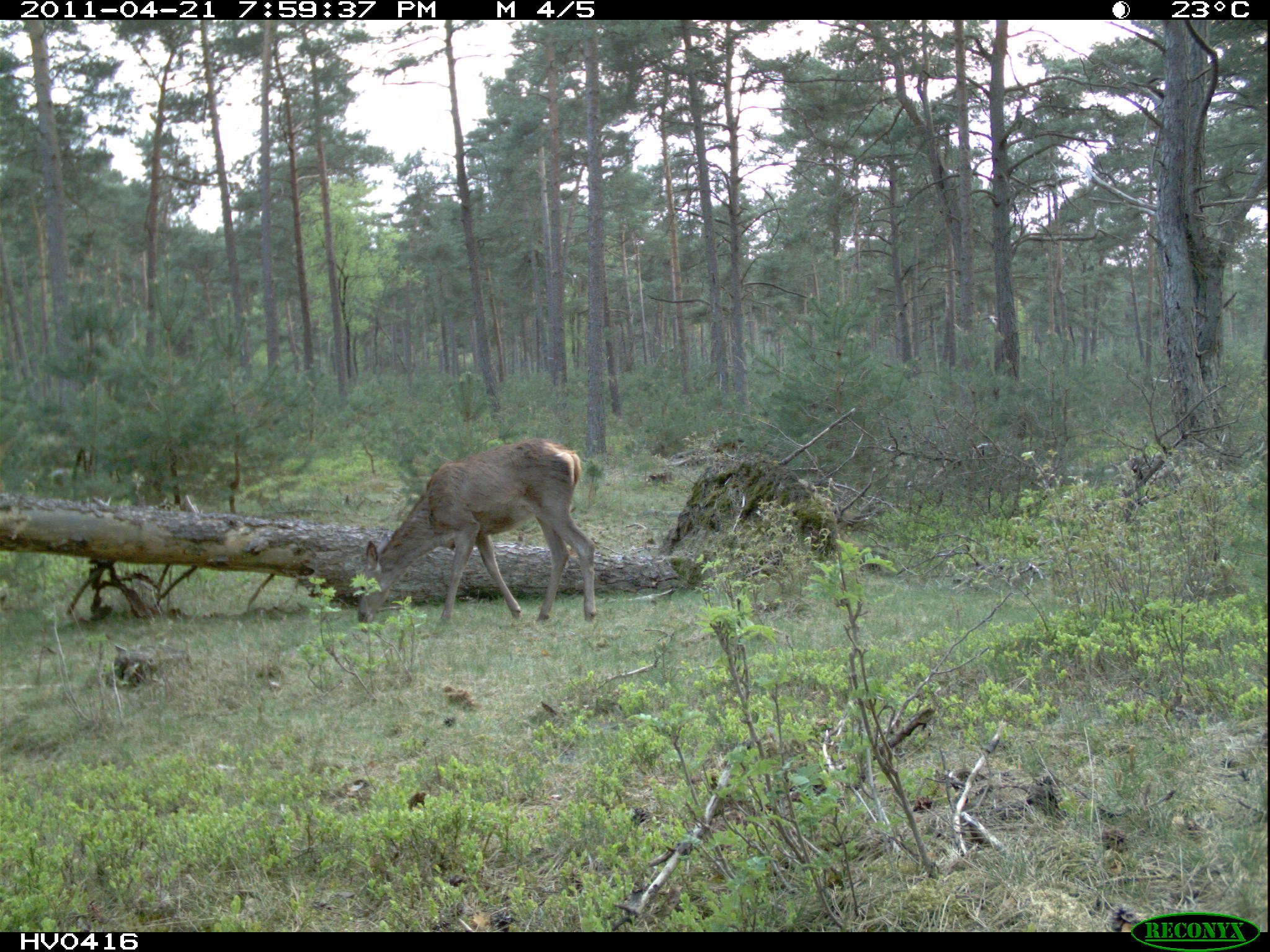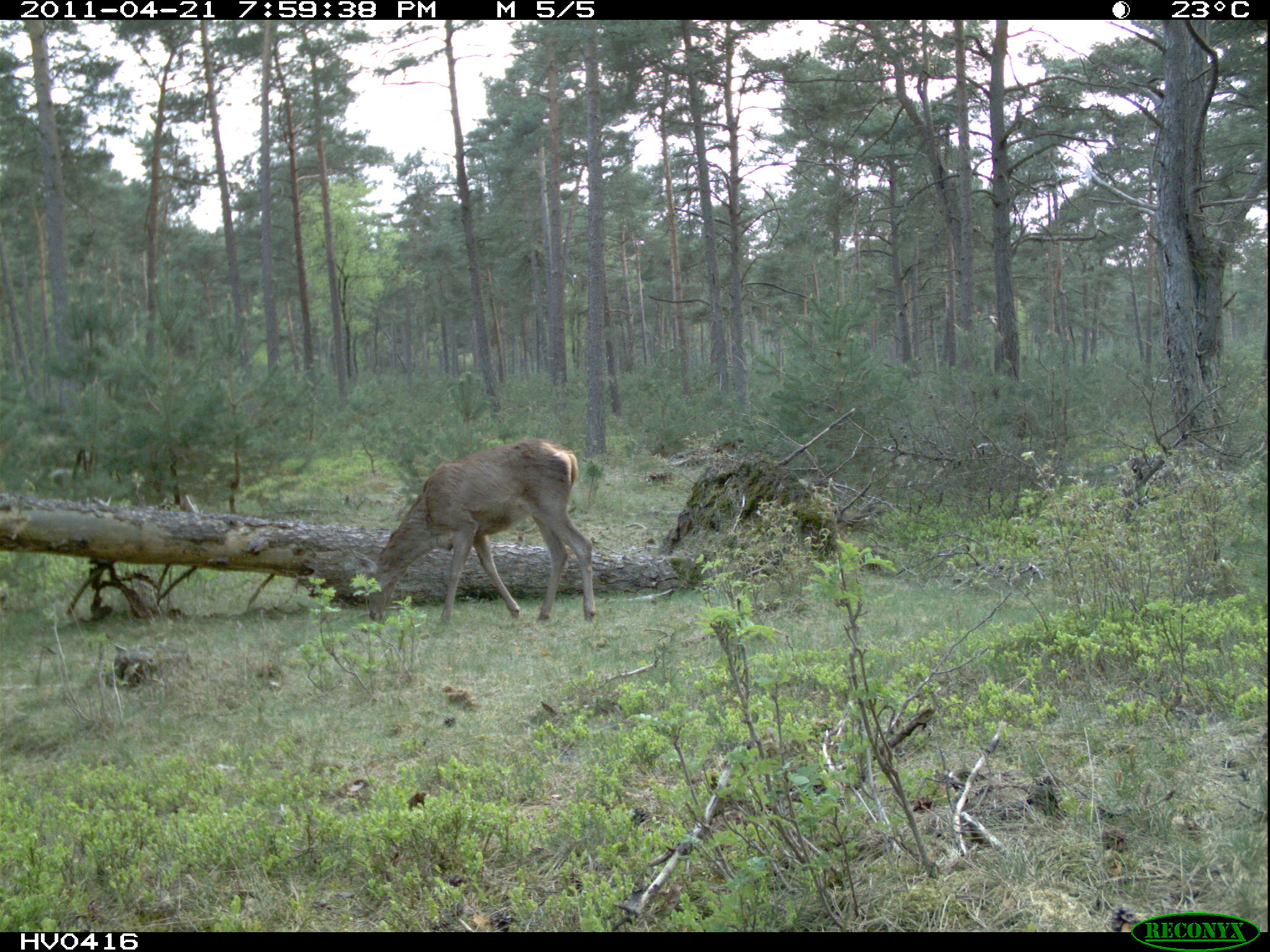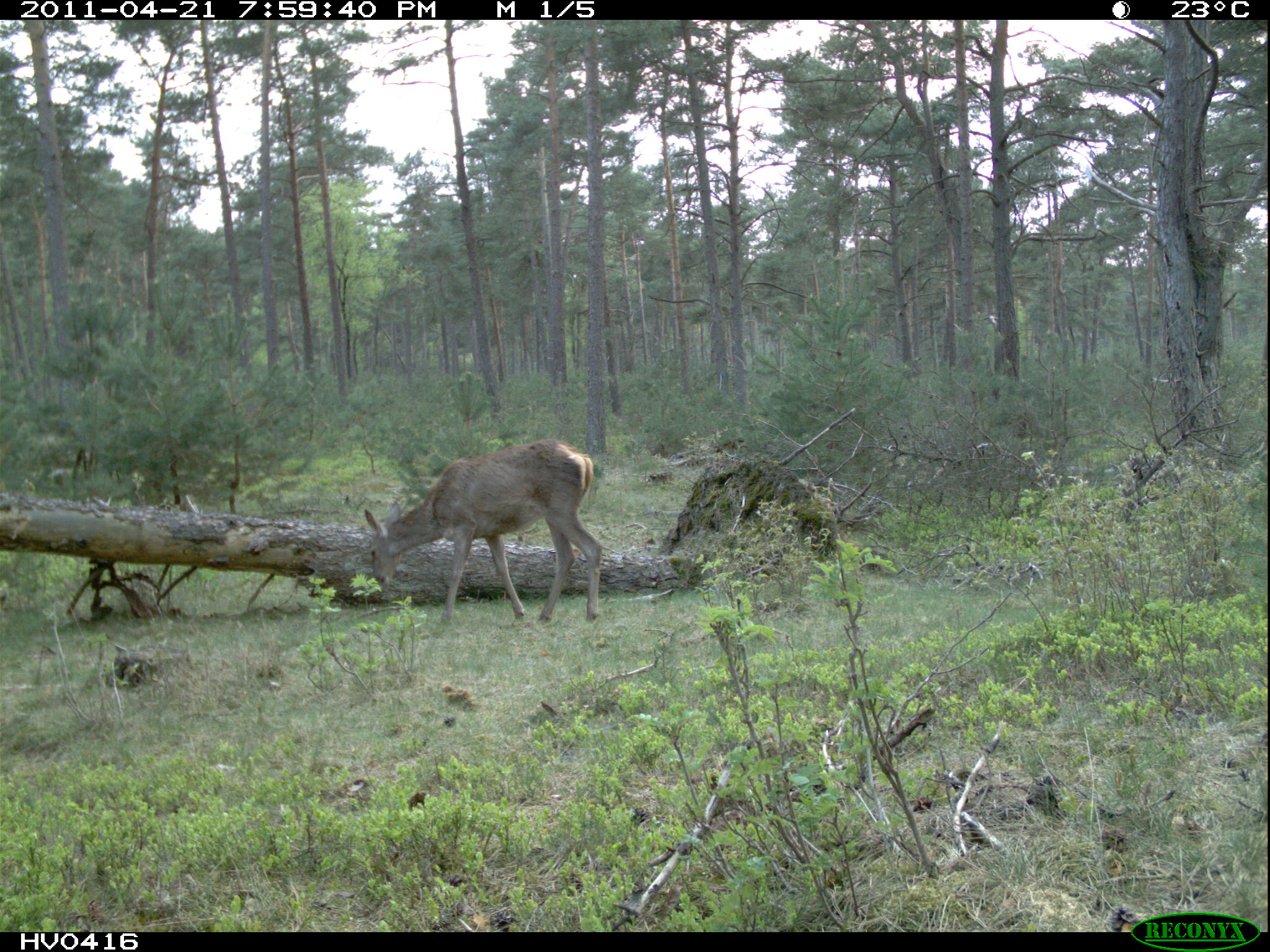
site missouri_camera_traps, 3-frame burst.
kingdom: Animalia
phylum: Chordata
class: Mammalia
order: Artiodactyla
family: Cervidae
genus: Cervus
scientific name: Cervus elaphus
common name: red deer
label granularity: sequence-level